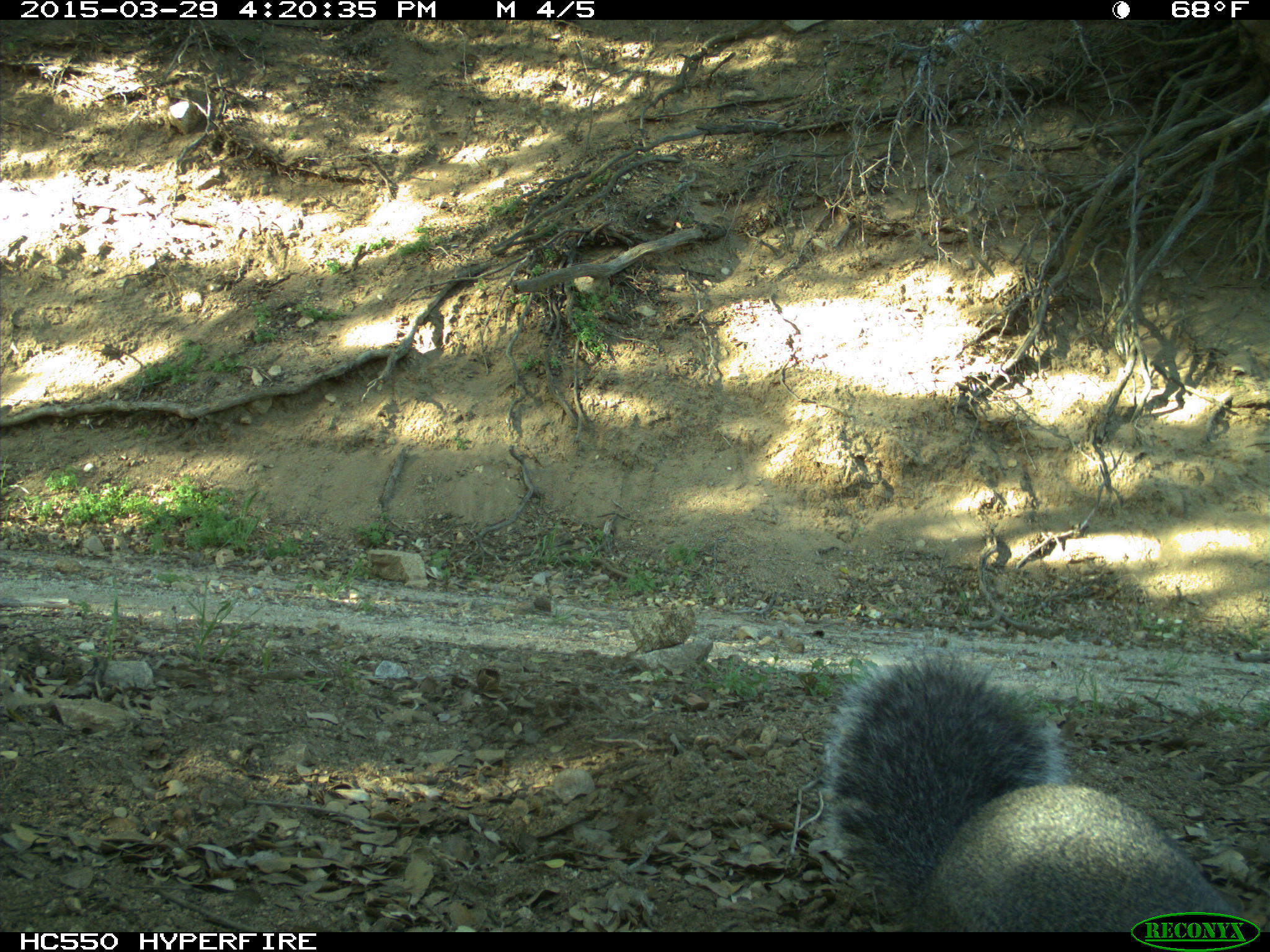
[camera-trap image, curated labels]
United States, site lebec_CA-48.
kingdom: Animalia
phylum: Chordata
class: Mammalia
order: Rodentia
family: Sciuridae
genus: Sciurus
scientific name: Sciurus carolinensis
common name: eastern gray squirrel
Sciurus carolinensis (eastern gray squirrel).